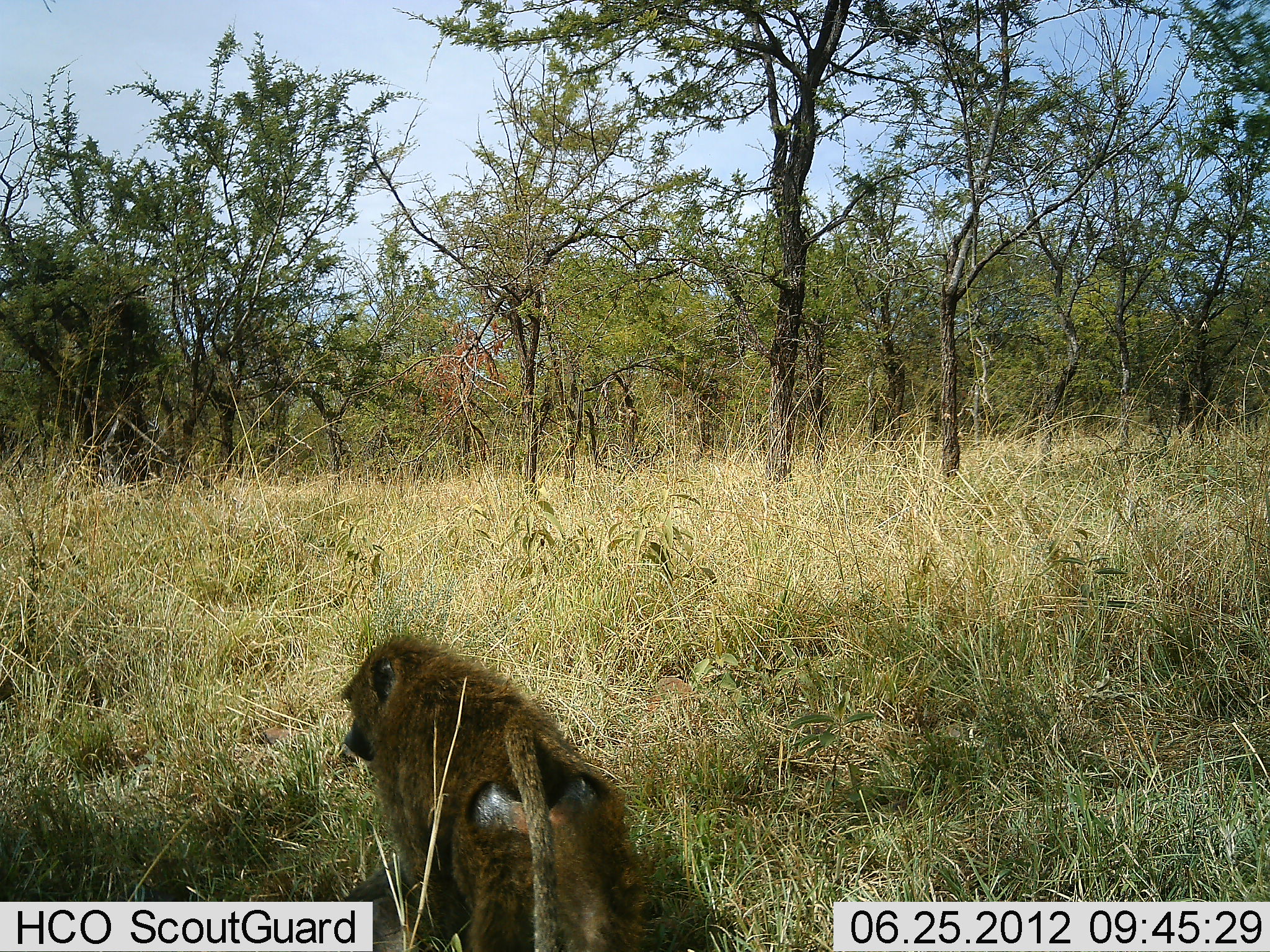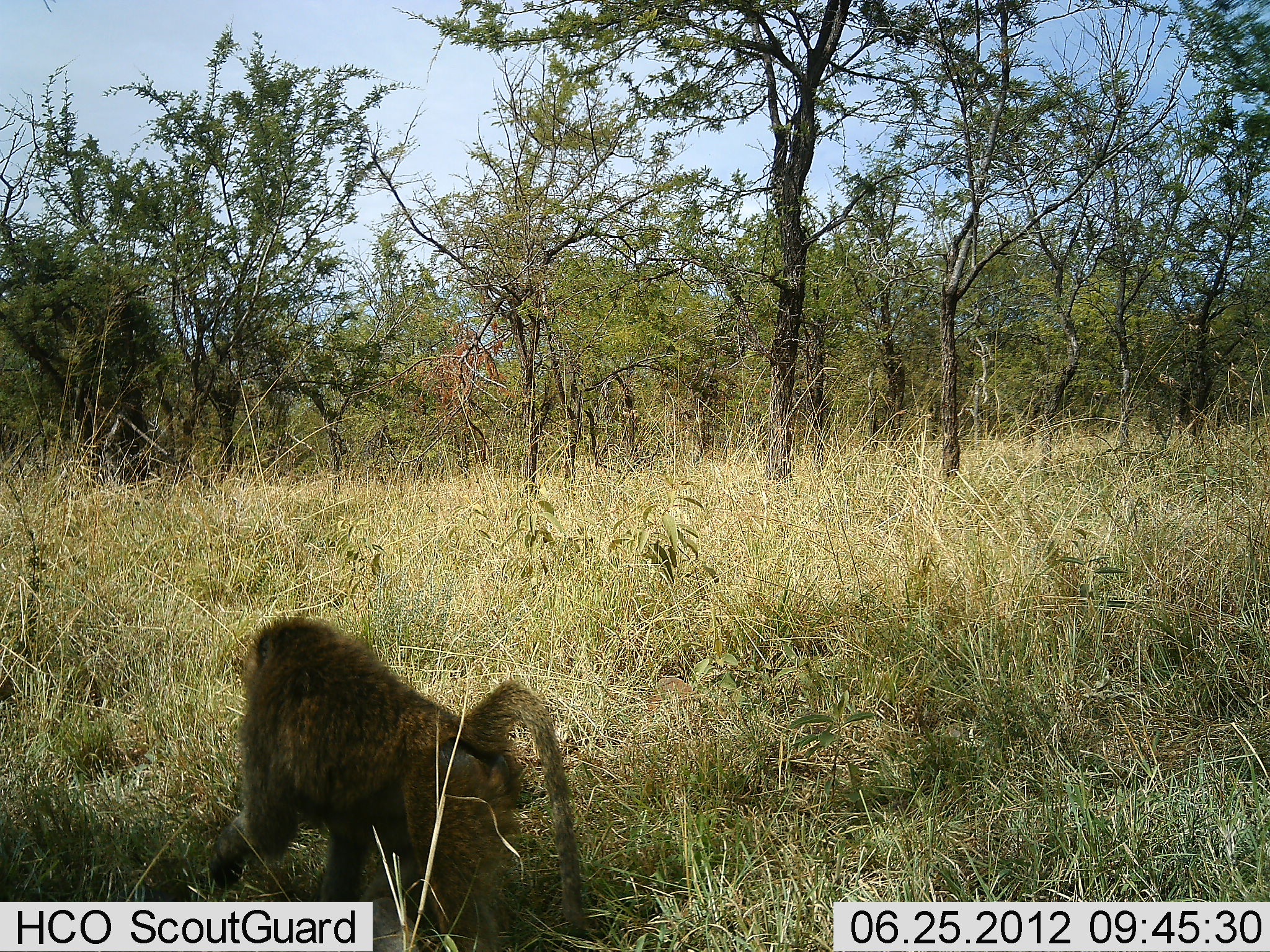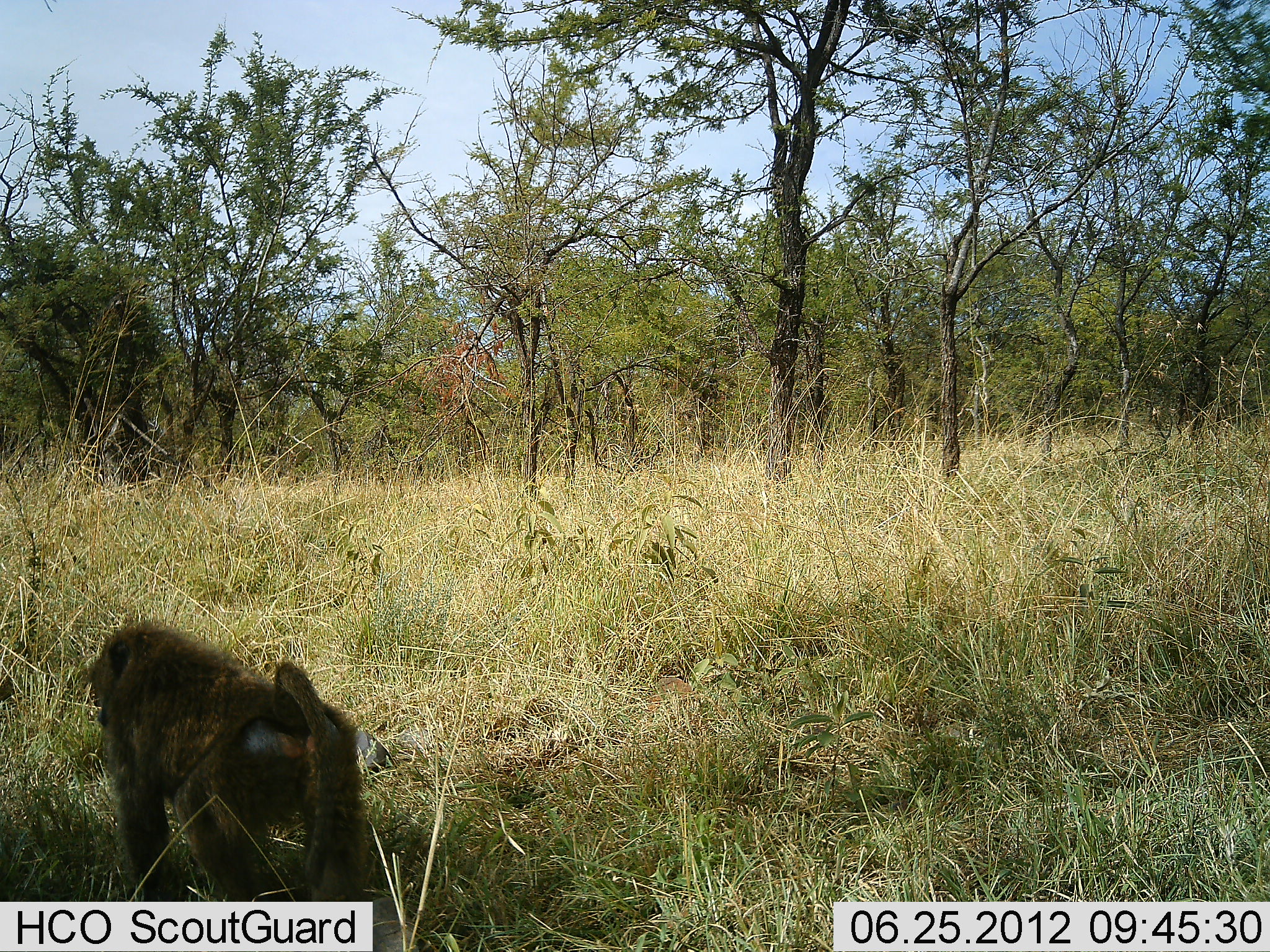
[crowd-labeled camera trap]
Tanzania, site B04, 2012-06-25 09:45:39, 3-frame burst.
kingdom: Animalia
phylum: Chordata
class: Mammalia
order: Primates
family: Cercopithecidae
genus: Papio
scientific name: Papio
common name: baboon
Baboon (Papio), count 1. Behavior (volunteer vote fractions): standing 10%, resting 0%, moving 100%, interacting 0%. Young present (vote fraction): 0%. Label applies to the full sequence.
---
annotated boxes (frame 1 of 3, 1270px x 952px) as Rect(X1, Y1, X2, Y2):
animal: Rect(338, 636, 649, 952)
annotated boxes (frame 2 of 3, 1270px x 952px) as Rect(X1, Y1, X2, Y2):
animal: Rect(208, 619, 595, 952)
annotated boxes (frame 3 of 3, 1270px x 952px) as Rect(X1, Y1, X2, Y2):
animal: Rect(82, 622, 372, 901)